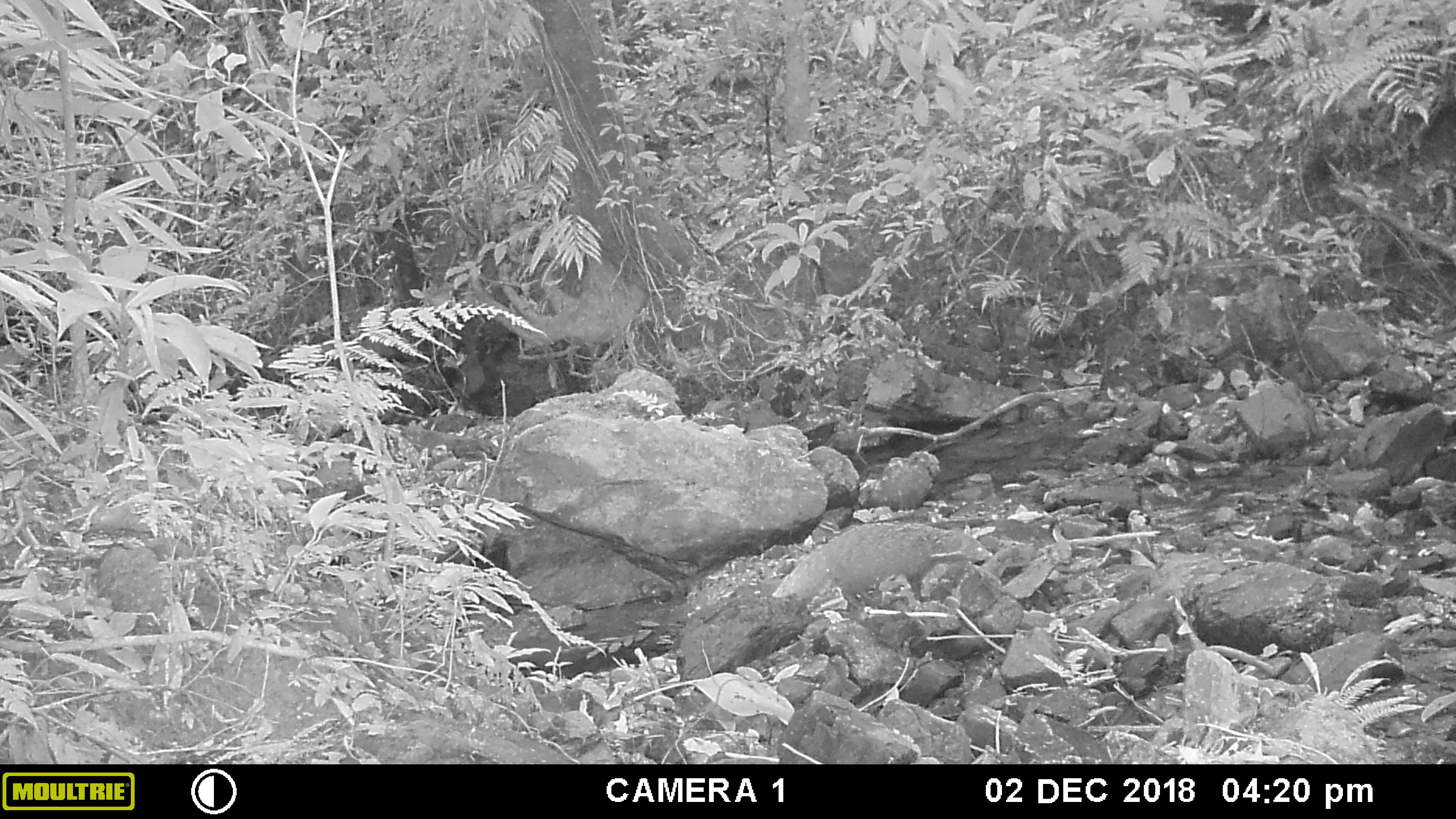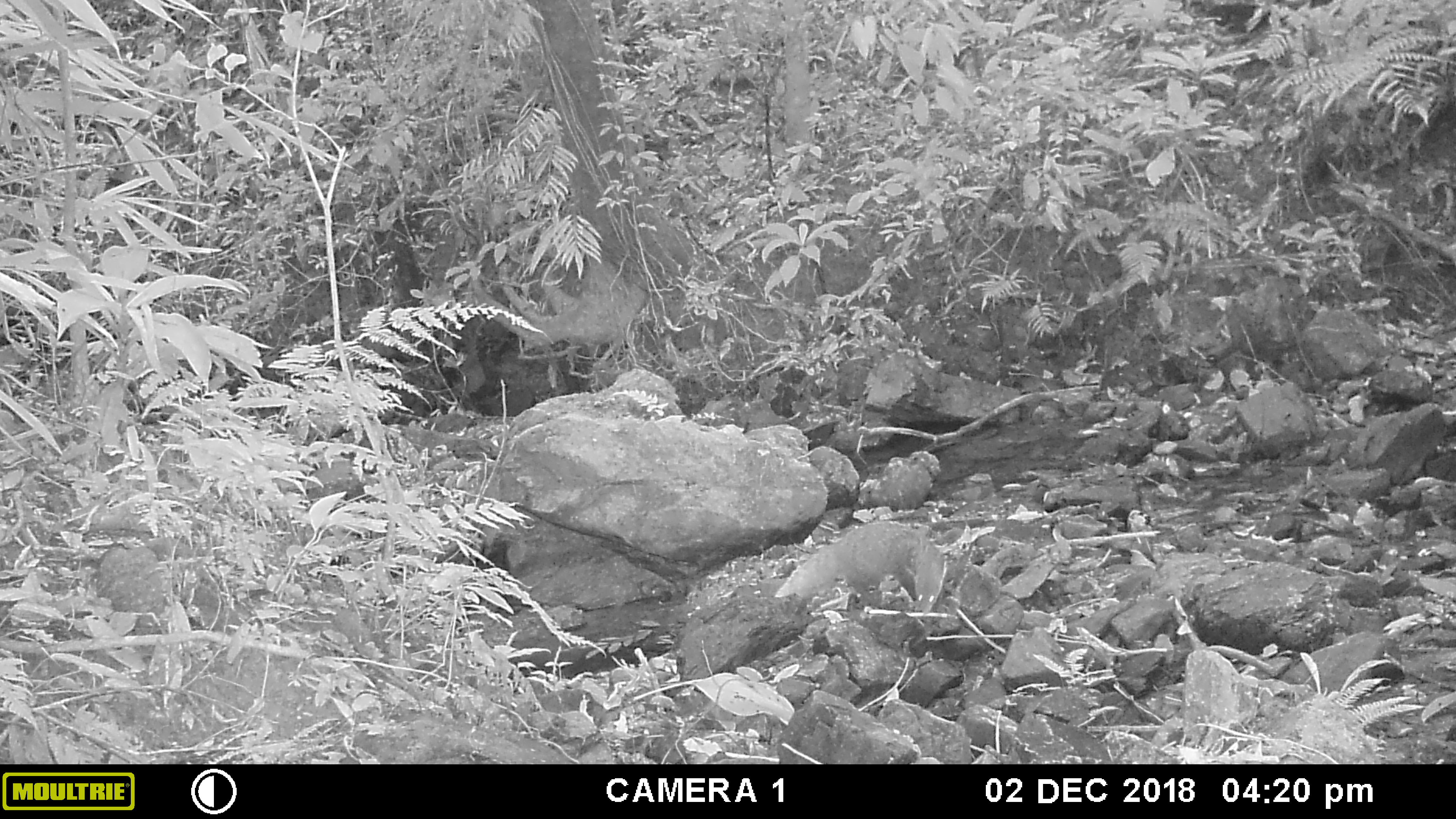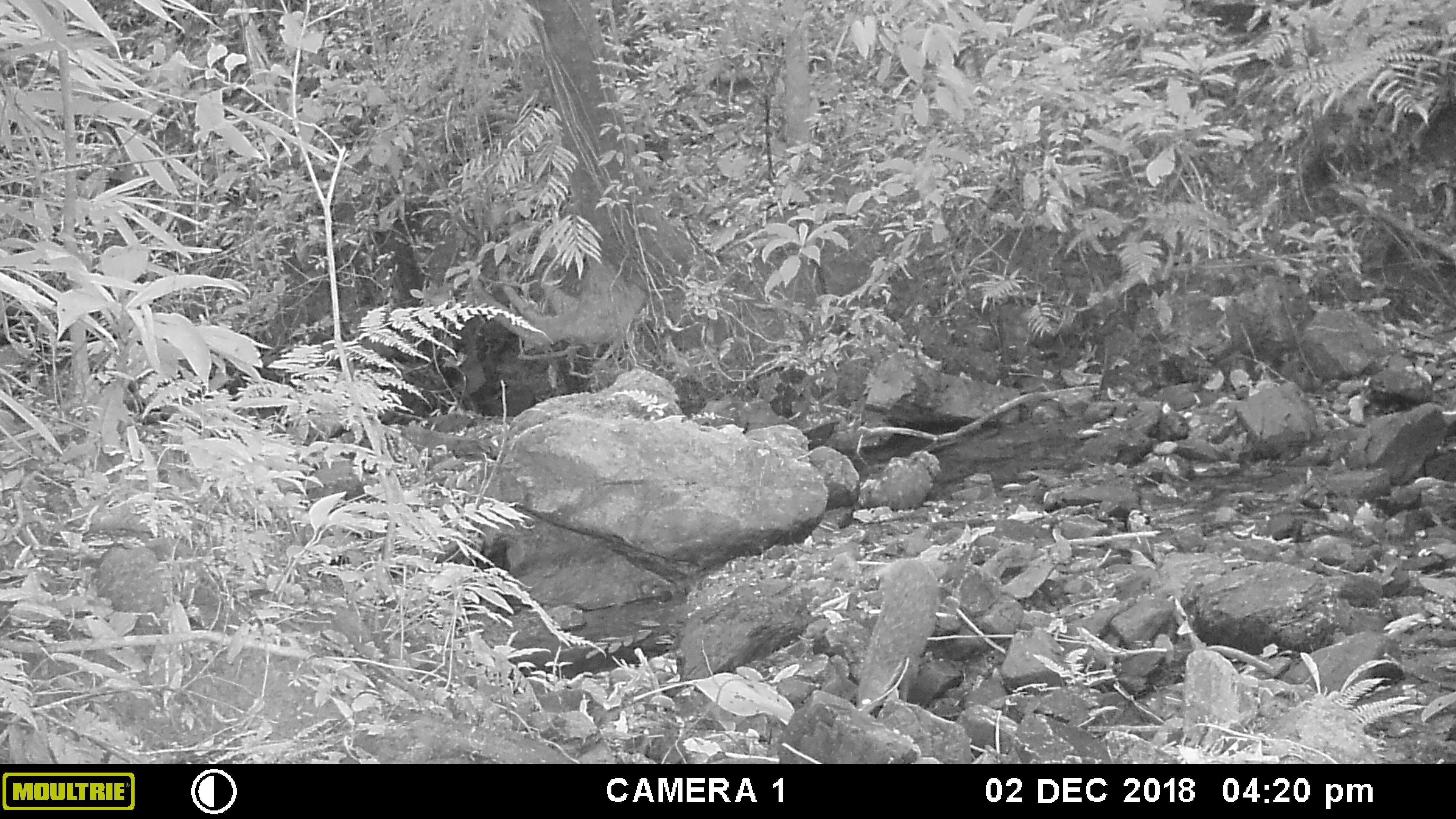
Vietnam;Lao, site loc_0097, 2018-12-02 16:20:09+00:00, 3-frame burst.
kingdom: Animalia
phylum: Chordata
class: Mammalia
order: Carnivora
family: Herpestidae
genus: Urva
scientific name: Urva urva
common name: crab-eating mongoose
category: crab eating mongoose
Crab eating mongoose (crab-eating mongoose) (Urva urva). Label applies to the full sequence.